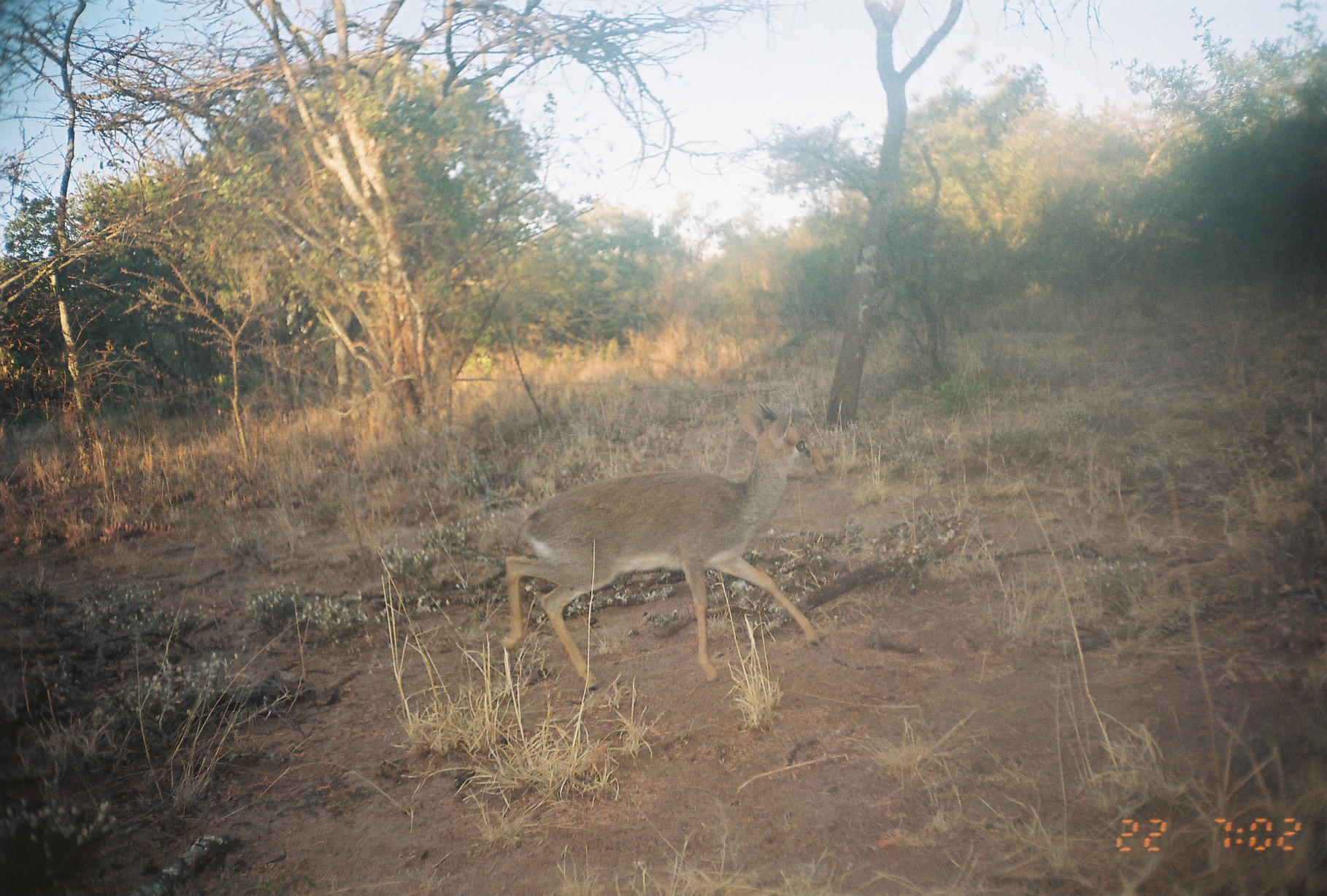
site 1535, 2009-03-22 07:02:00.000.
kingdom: Animalia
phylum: Chordata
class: Mammalia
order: Artiodactyla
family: Bovidae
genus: Madoqua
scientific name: Madoqua guentheri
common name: günther's dik-dik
Madoqua guentheri (günther's dik-dik), count 1.